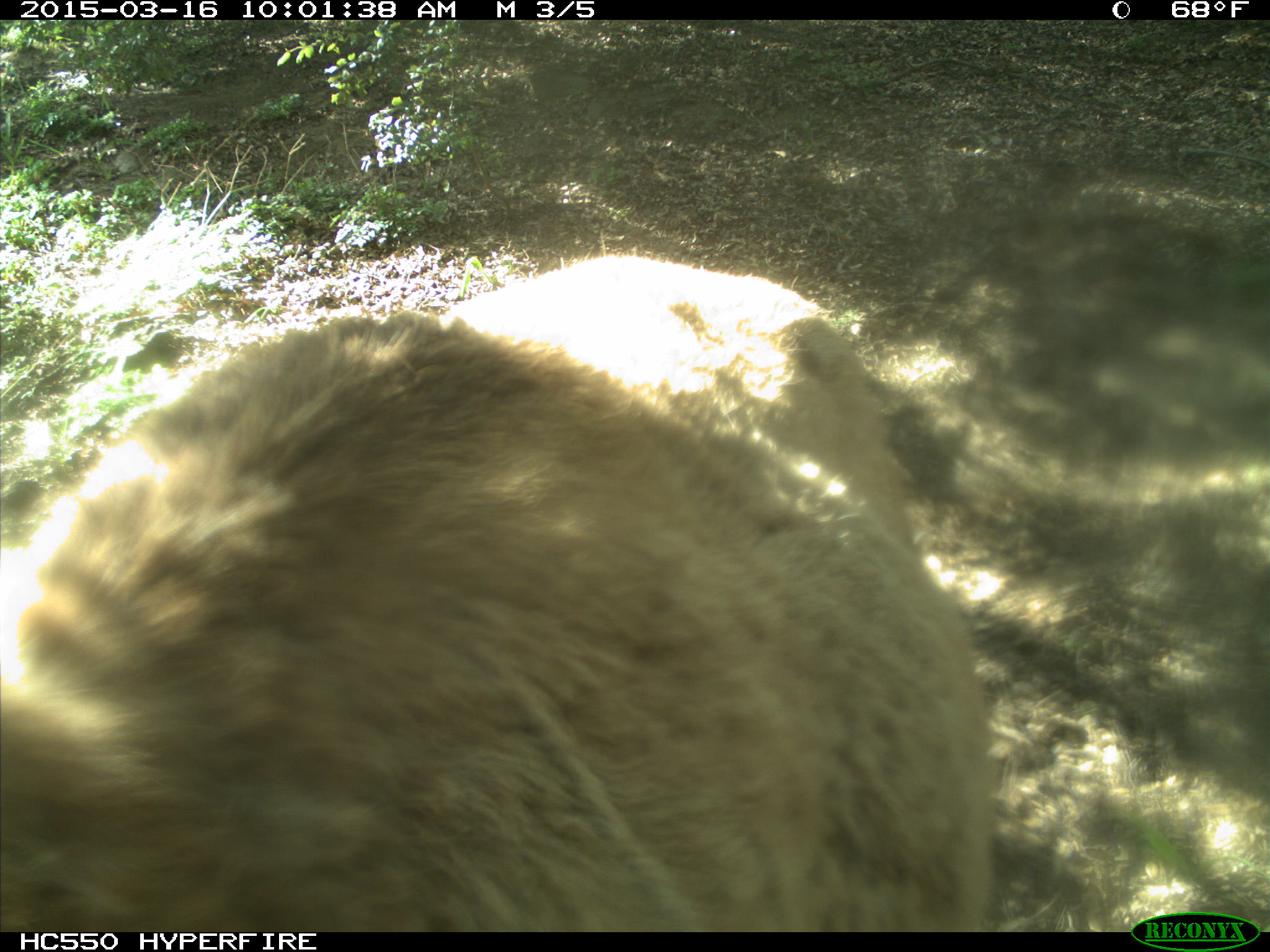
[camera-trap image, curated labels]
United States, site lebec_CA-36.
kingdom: Animalia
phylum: Chordata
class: Mammalia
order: Artiodactyla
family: Cervidae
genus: Cervus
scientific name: Cervus canadensis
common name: elk